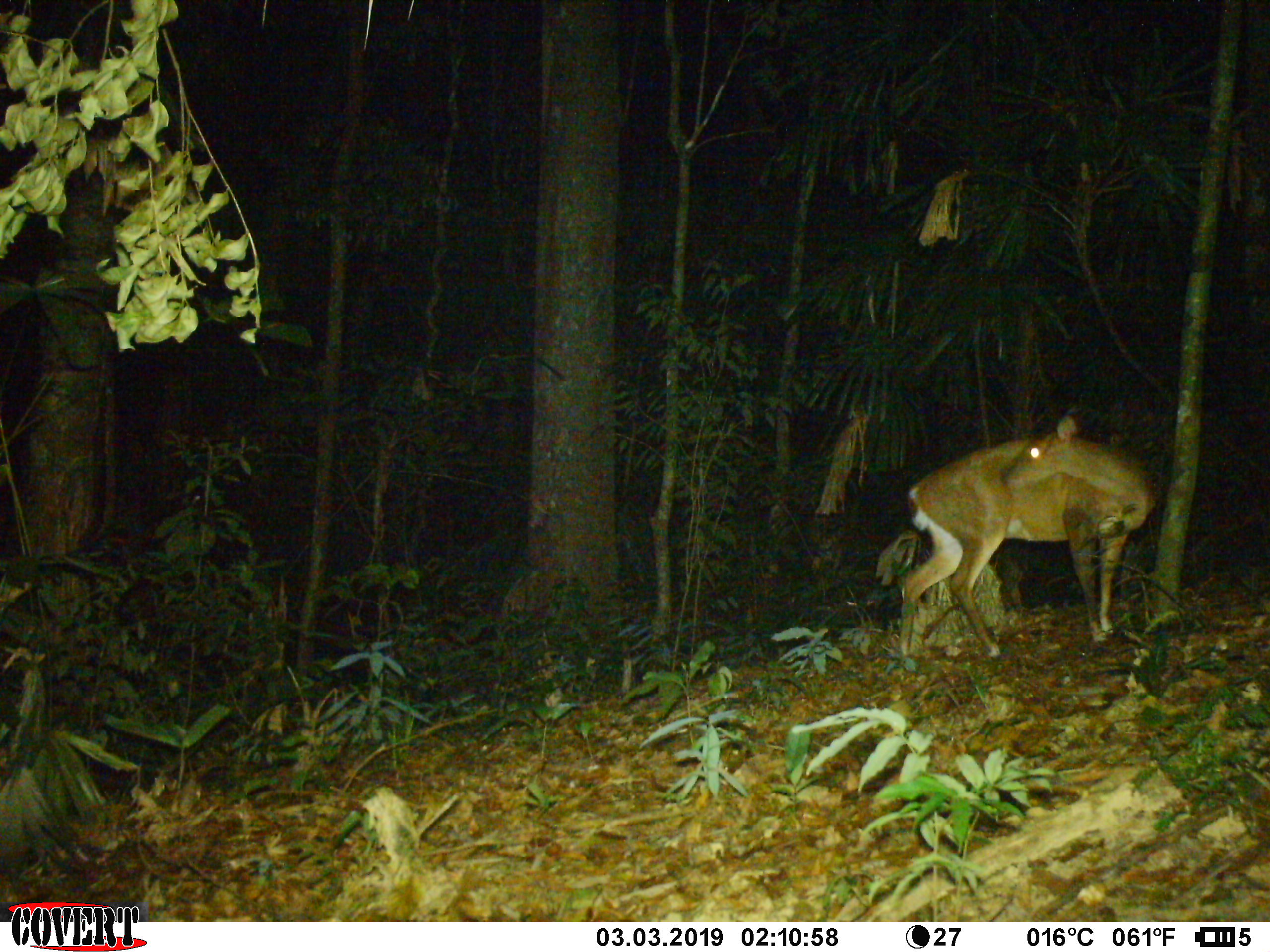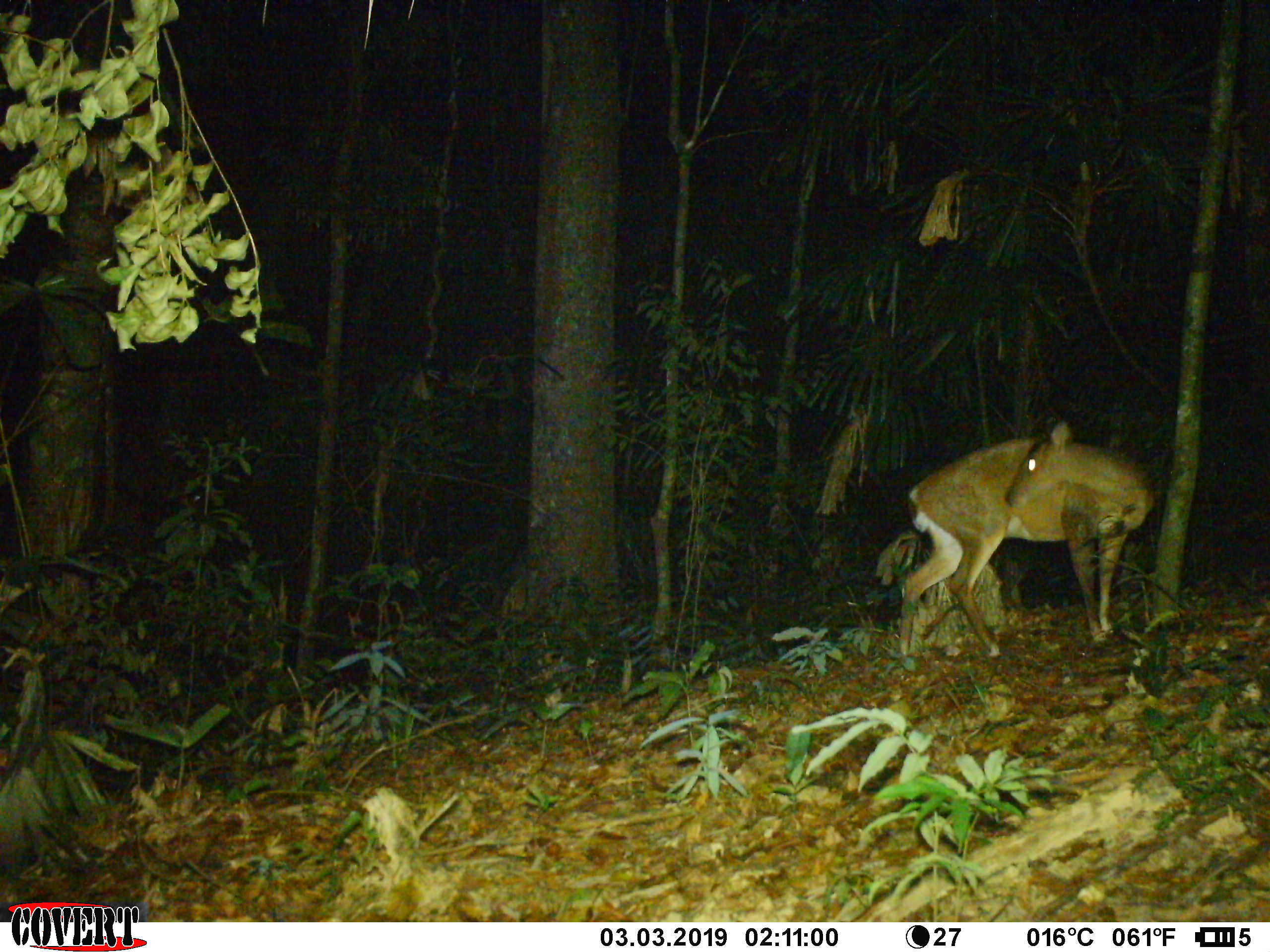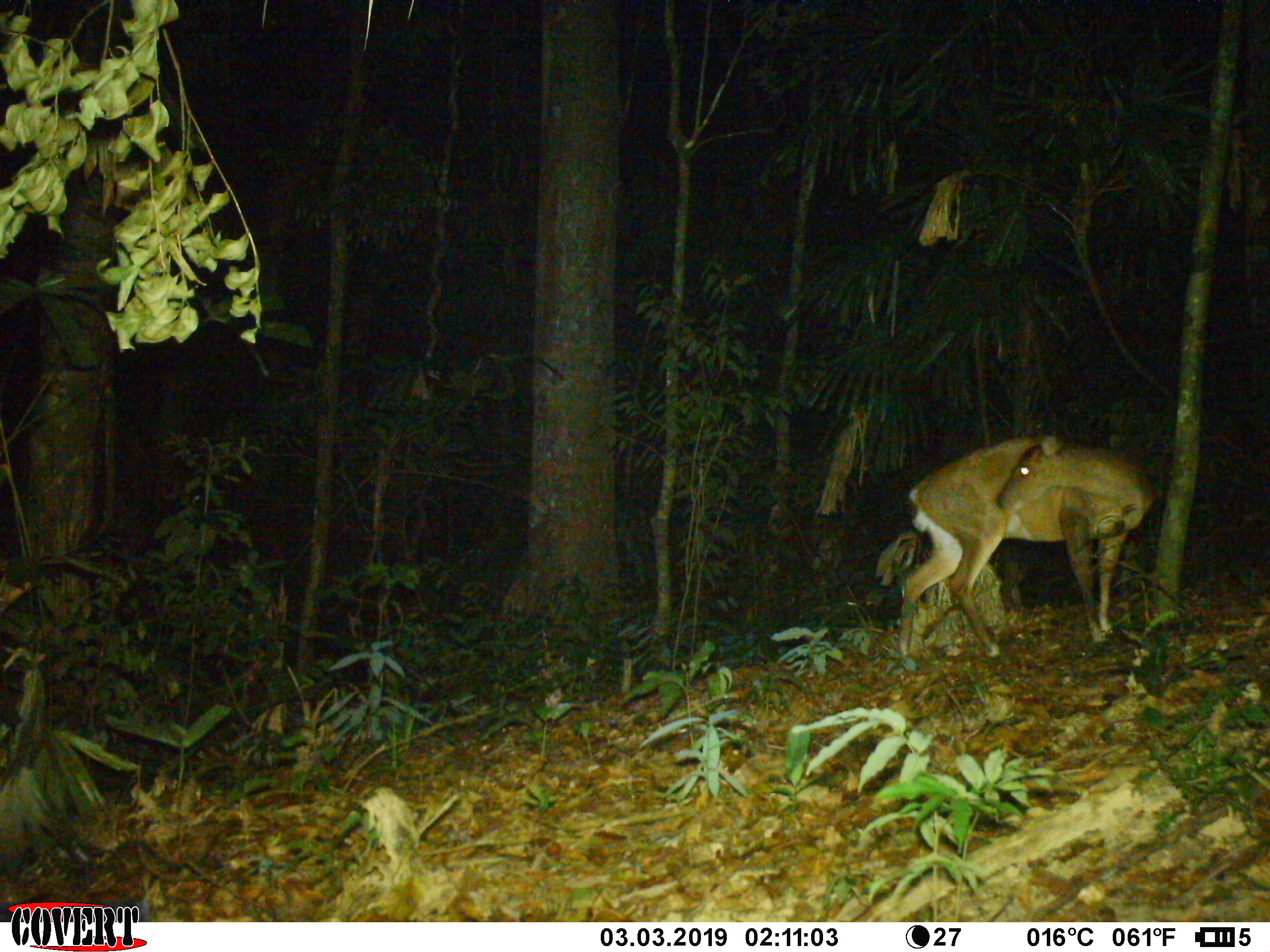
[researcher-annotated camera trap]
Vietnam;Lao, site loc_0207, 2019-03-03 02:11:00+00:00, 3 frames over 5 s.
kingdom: Animalia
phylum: Chordata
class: Mammalia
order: Artiodactyla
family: Cervidae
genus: Muntiacus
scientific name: Muntiacus vuquangensis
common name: large-antlered muntjac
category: large antlered muntjac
Large antlered muntjac (large-antlered muntjac) (Muntiacus vuquangensis). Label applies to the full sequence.